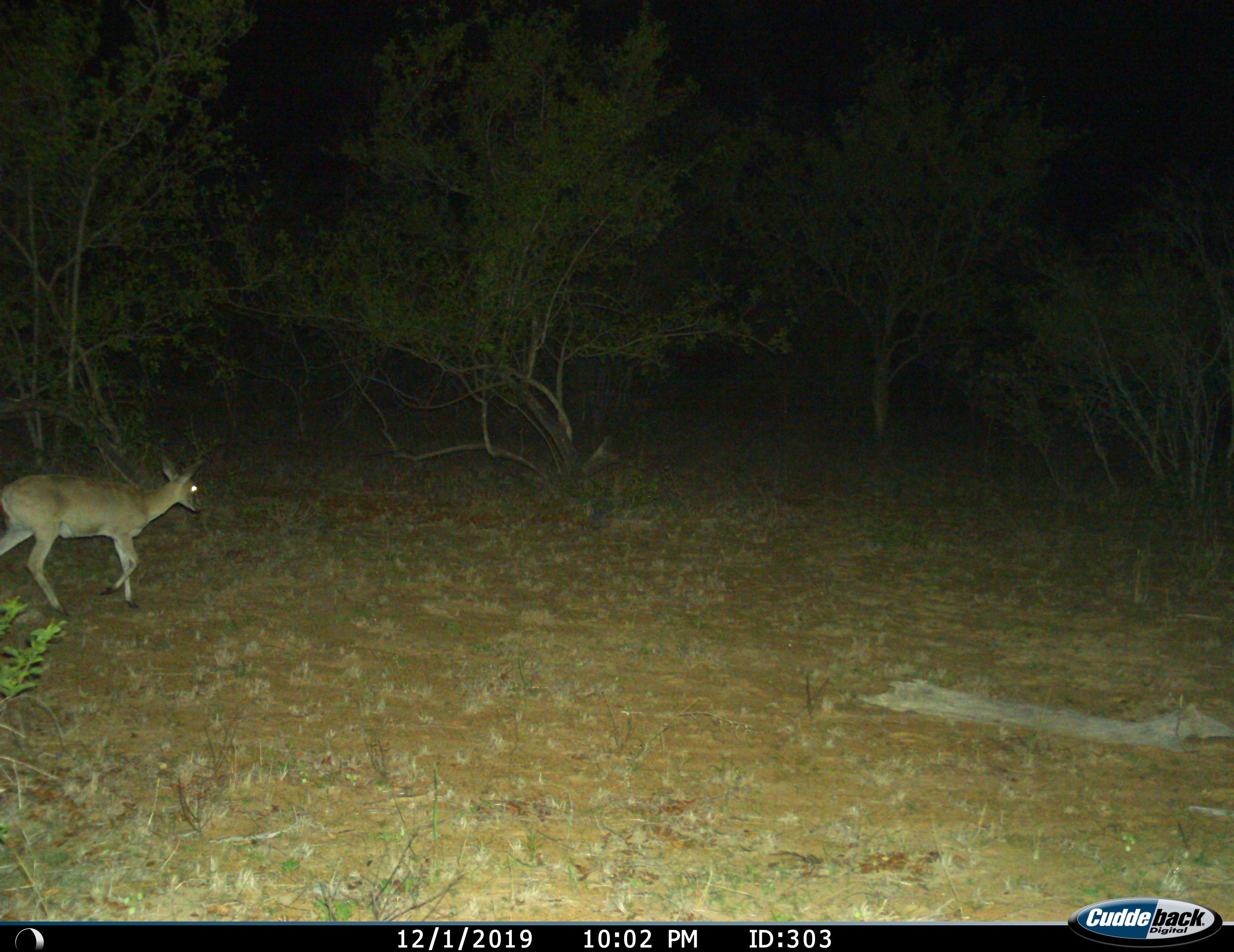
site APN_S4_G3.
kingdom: Animalia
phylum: Chordata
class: Mammalia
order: Artiodactyla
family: Bovidae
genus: Sylvicapra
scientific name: Sylvicapra grimmia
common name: common duiker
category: duikercommongrey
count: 1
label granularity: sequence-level